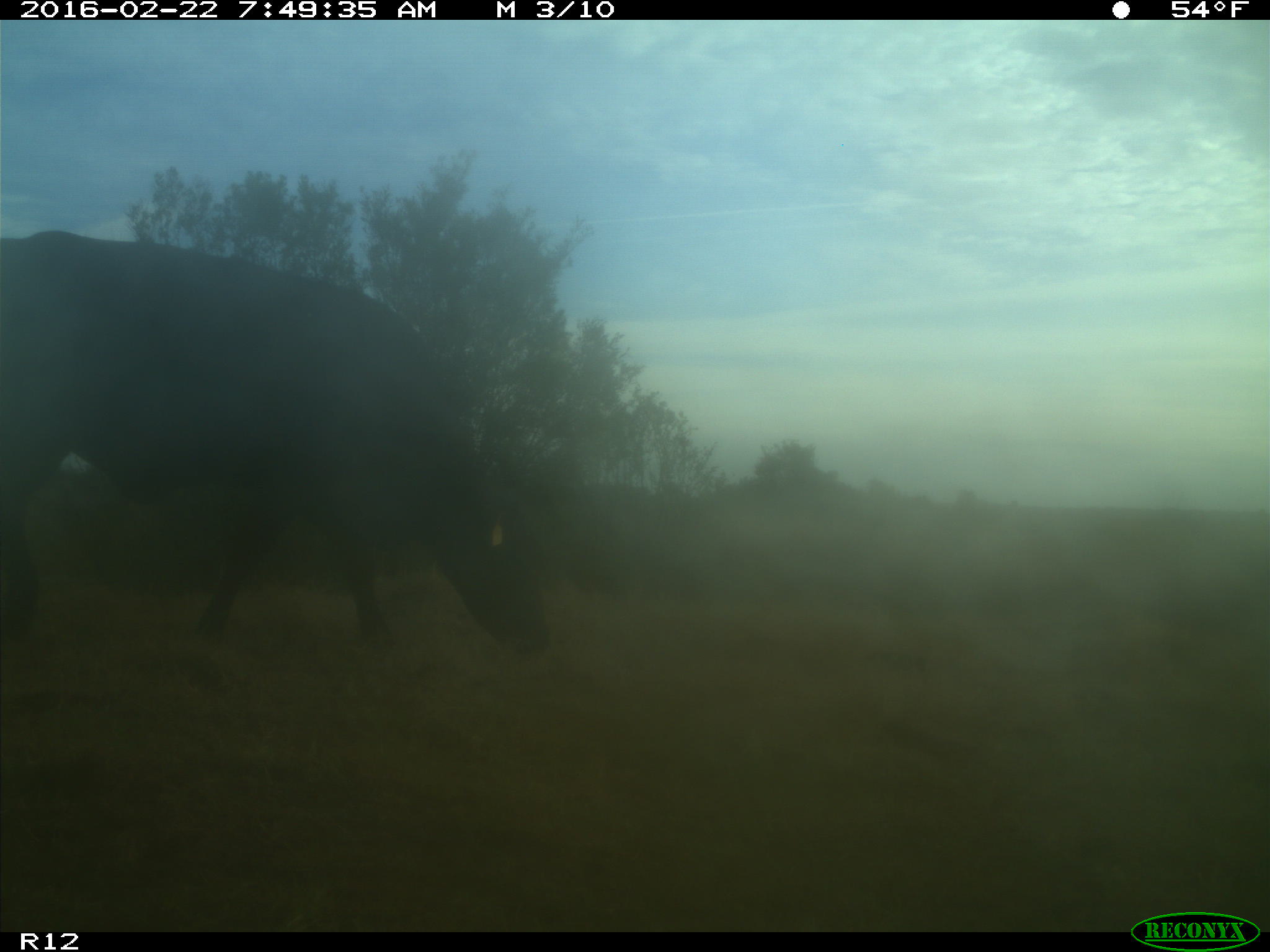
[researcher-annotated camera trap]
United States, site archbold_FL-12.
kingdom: Animalia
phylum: Chordata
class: Mammalia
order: Artiodactyla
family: Bovidae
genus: Bos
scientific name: Bos taurus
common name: domestic cow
Bos taurus (domestic cow).